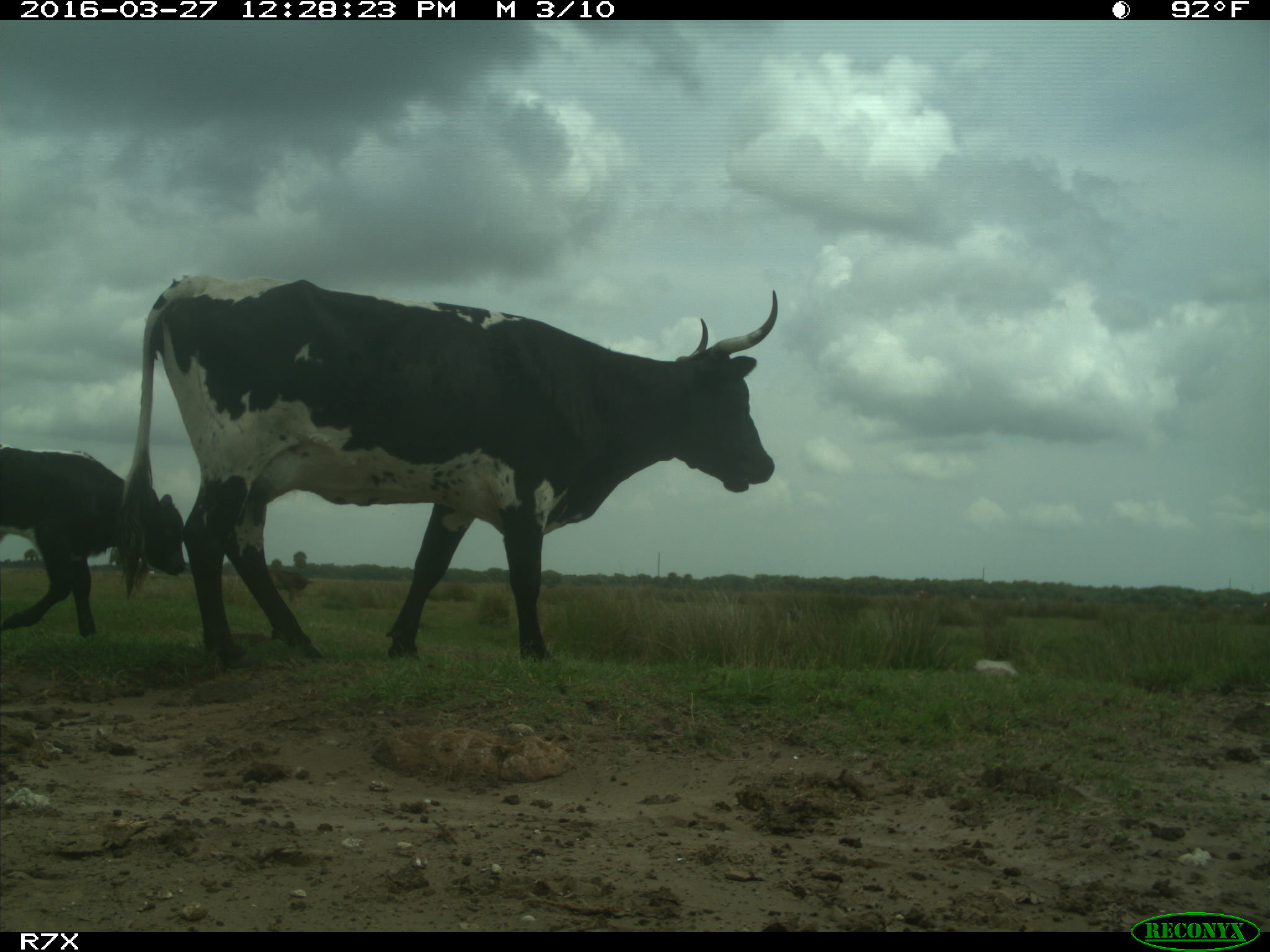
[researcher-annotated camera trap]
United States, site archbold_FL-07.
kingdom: Animalia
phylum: Chordata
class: Mammalia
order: Artiodactyla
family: Bovidae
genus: Bos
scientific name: Bos taurus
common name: domestic cow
Bos taurus (domestic cow).